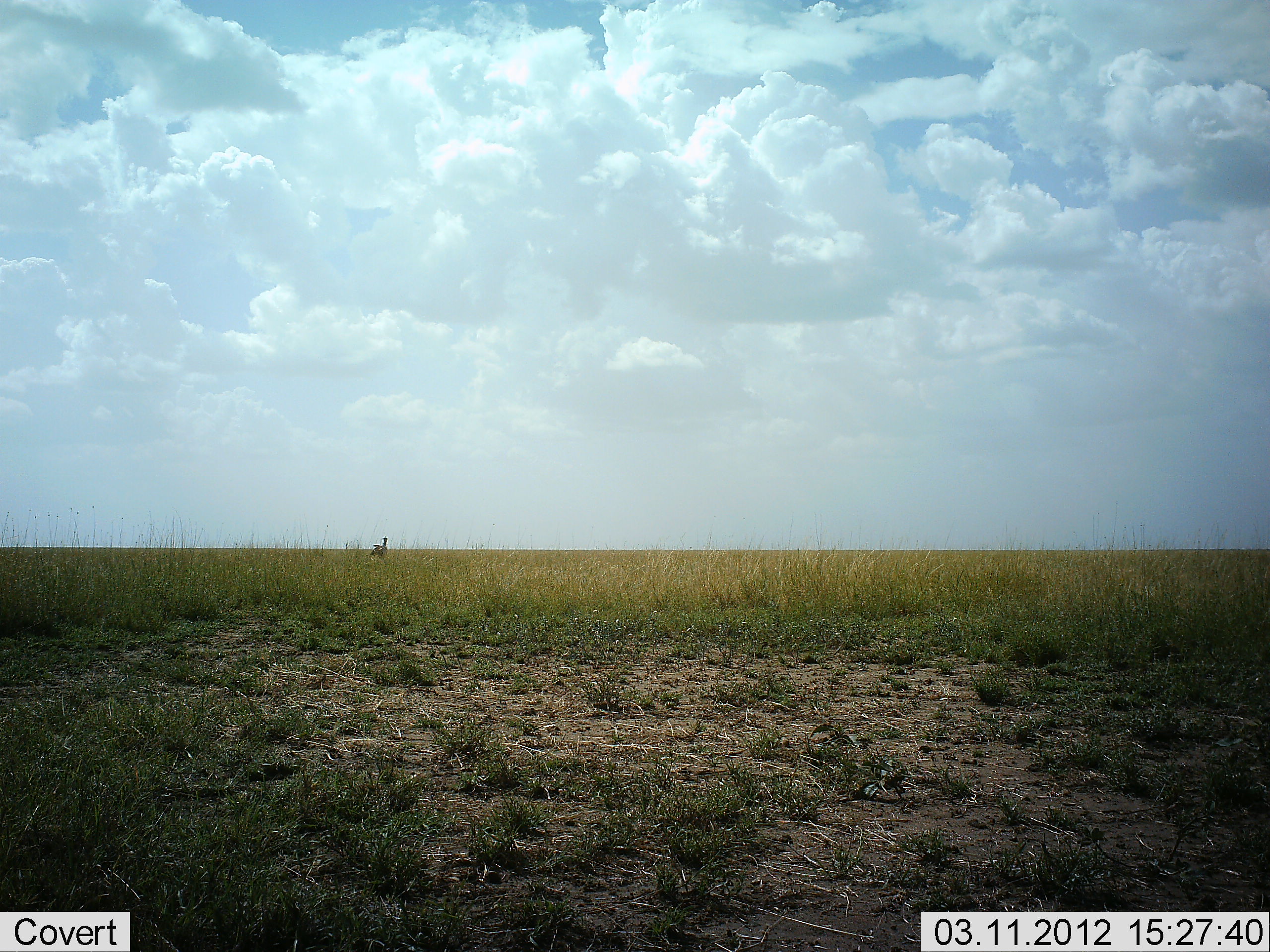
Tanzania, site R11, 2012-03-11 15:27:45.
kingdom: Animalia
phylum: Chordata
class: Aves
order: Struthioniformes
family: Struthionidae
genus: Struthio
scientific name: Struthio camelus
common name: ostrich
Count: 1.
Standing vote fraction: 100%.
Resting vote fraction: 0%.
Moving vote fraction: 0%.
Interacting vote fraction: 0%.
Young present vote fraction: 0%.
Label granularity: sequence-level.